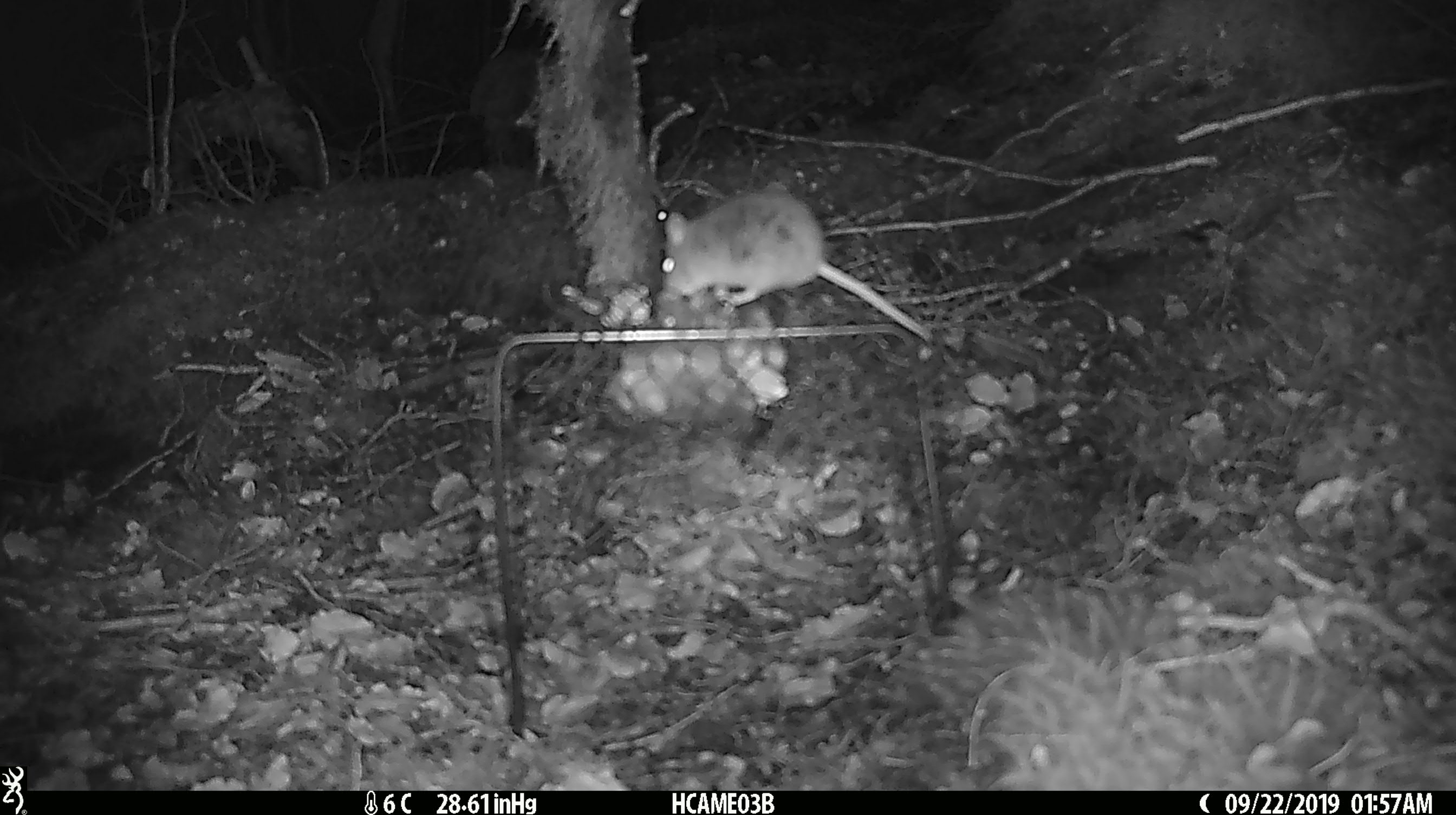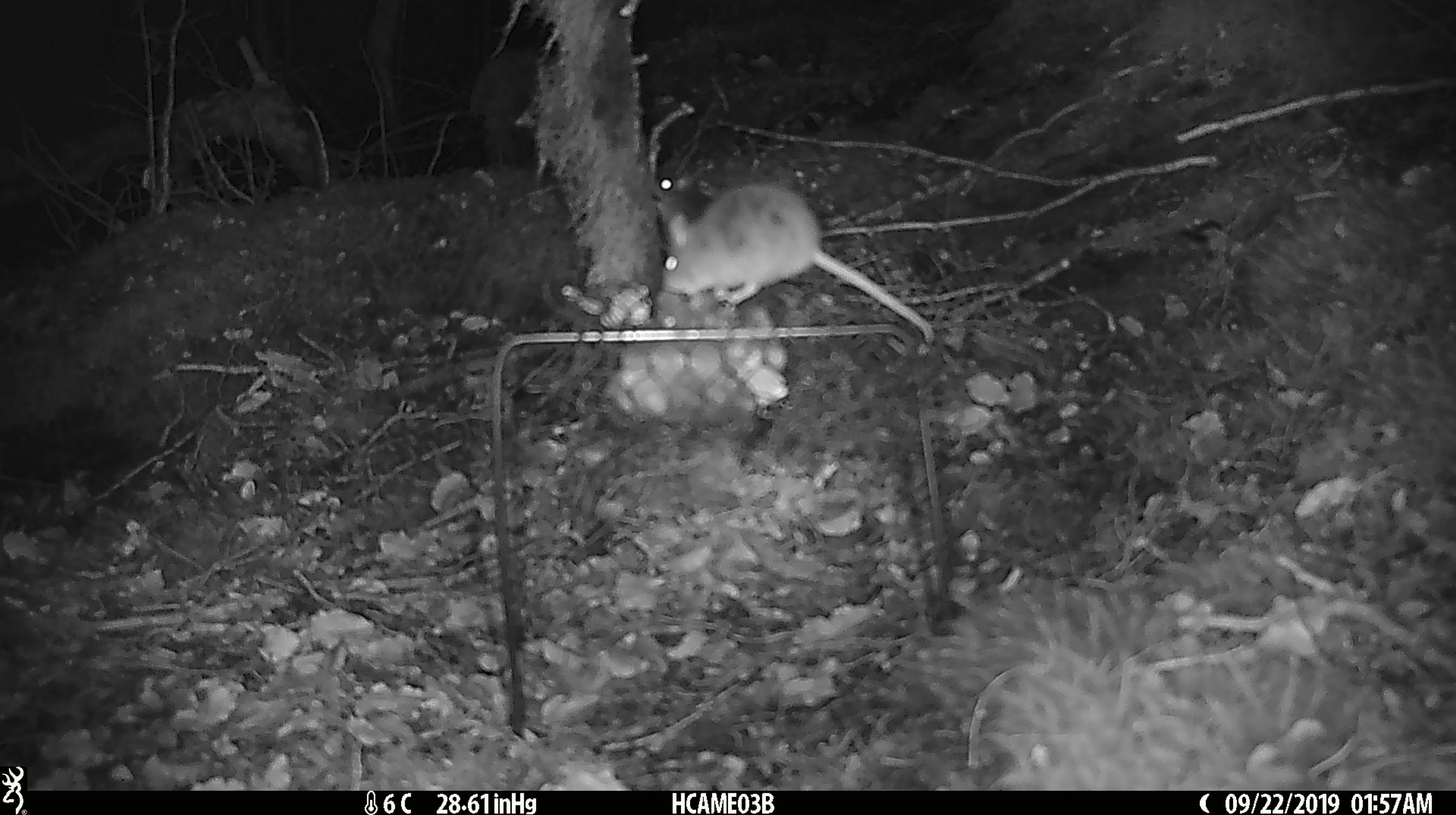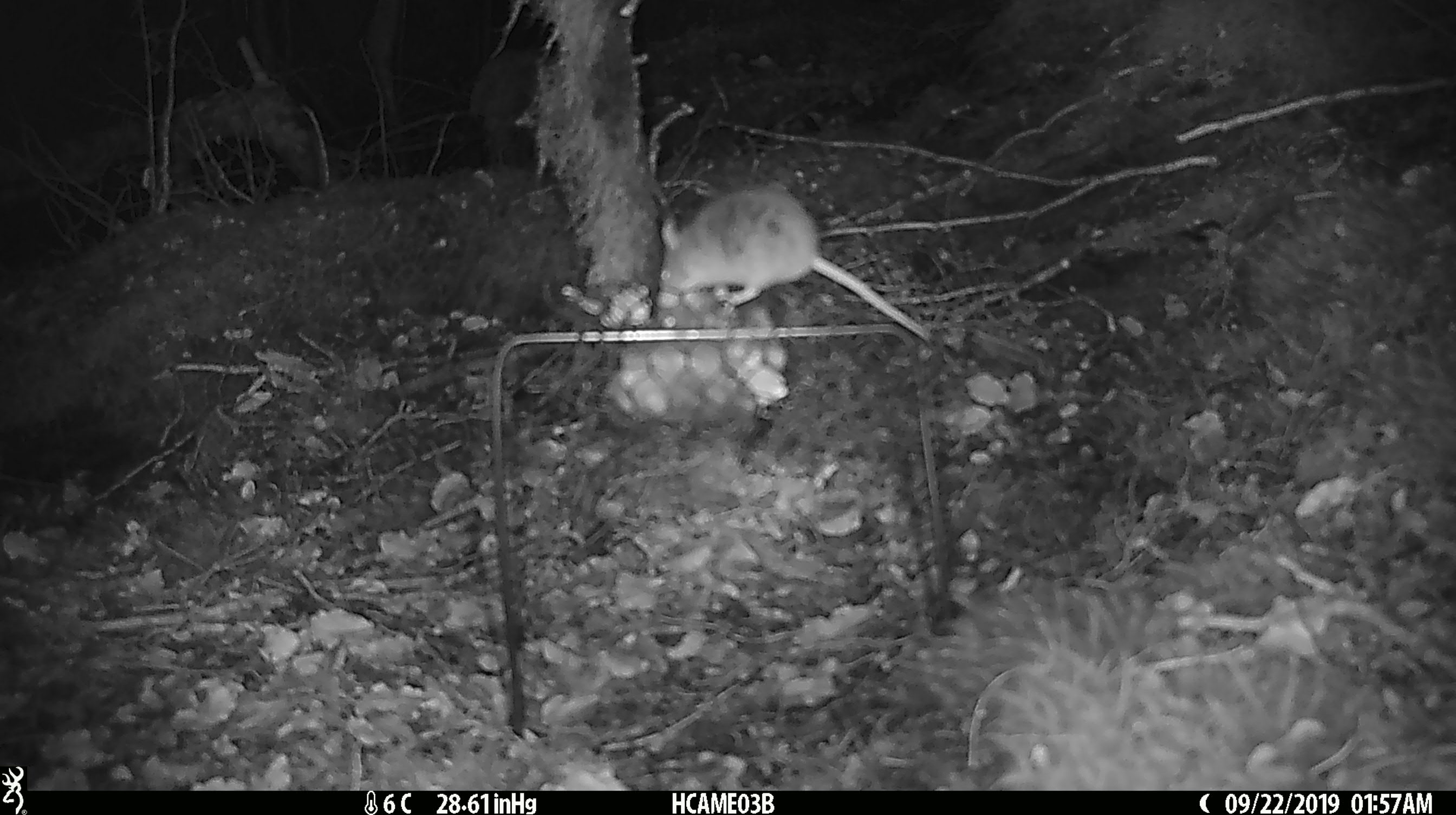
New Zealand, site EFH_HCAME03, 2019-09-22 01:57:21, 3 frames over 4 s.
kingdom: Animalia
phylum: Chordata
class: Mammalia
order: Rodentia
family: Muridae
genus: Mus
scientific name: Mus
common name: mouse